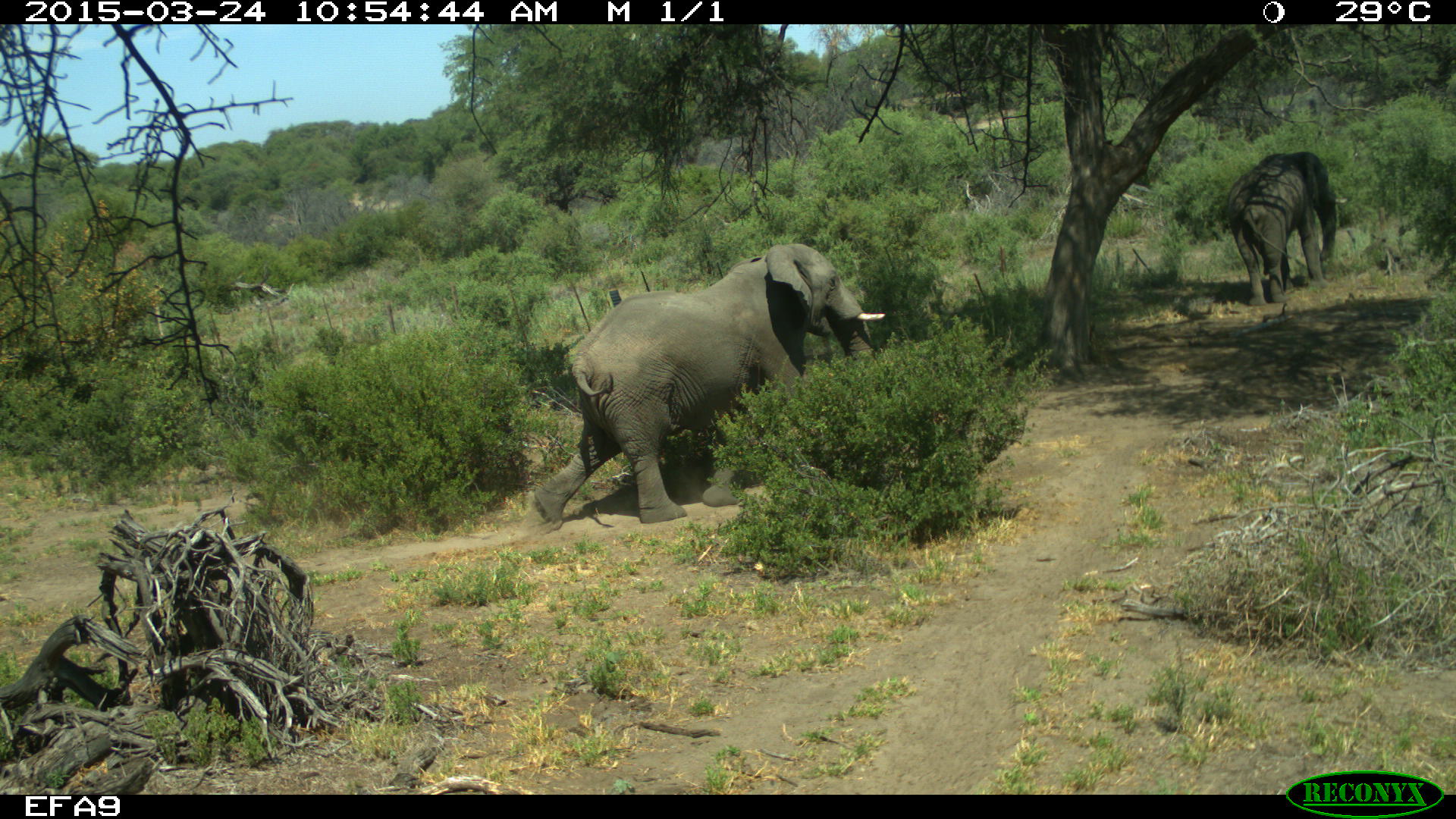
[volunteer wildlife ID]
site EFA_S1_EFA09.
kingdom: Animalia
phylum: Chordata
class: Mammalia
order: Proboscidea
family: Elephantidae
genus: Loxodonta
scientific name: Loxodonta africana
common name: african bush elephant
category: elephant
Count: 2.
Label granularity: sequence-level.